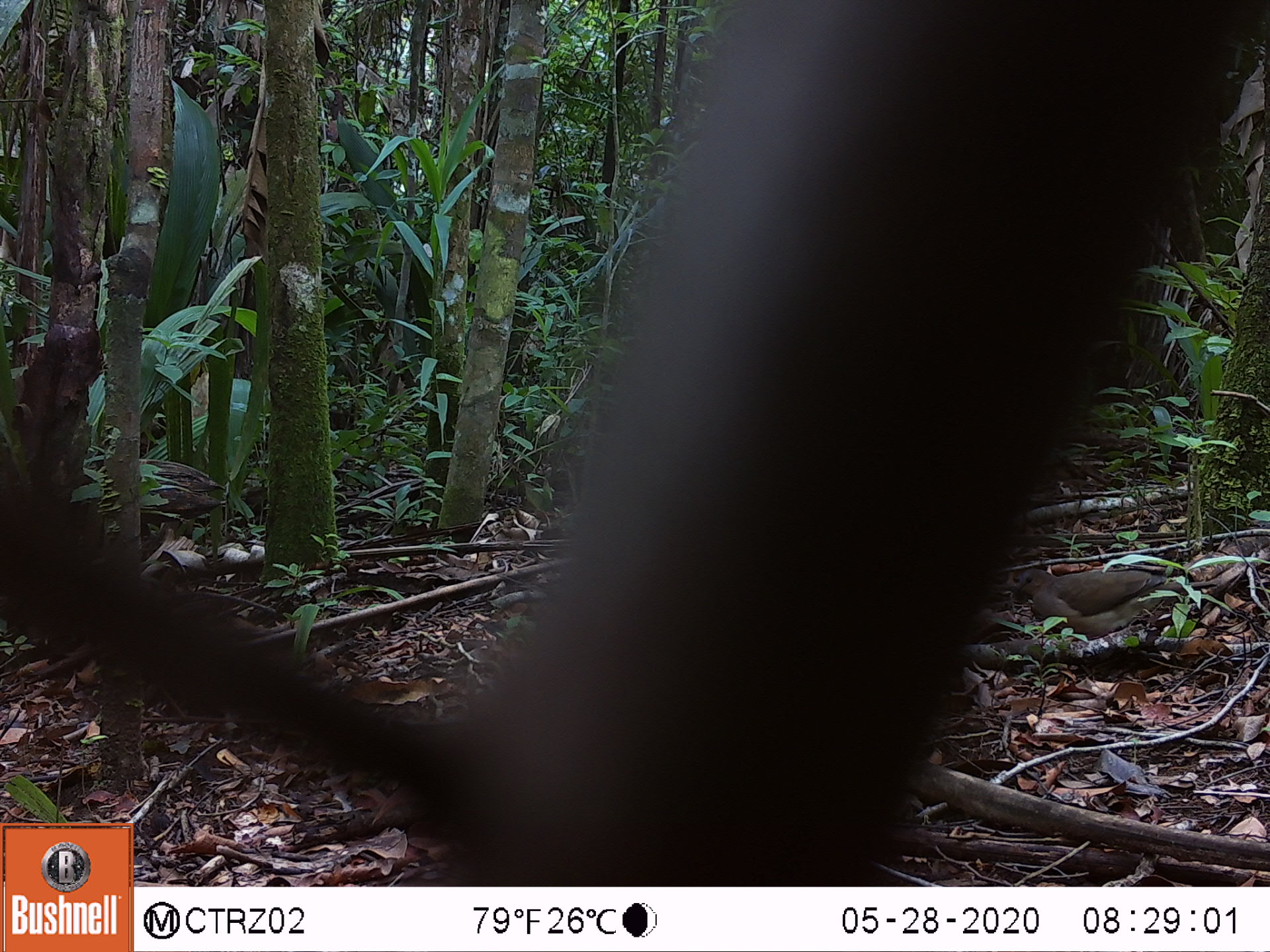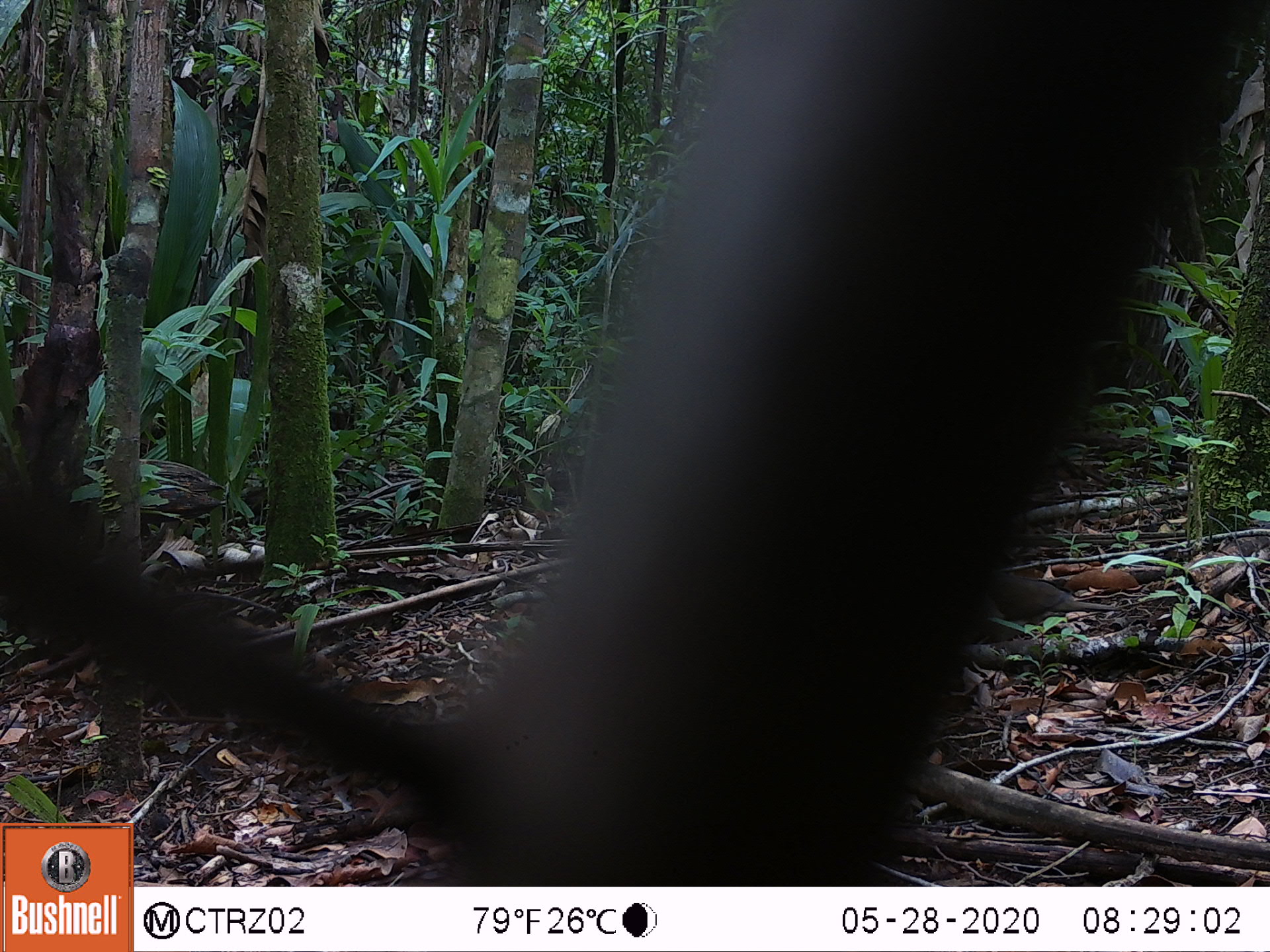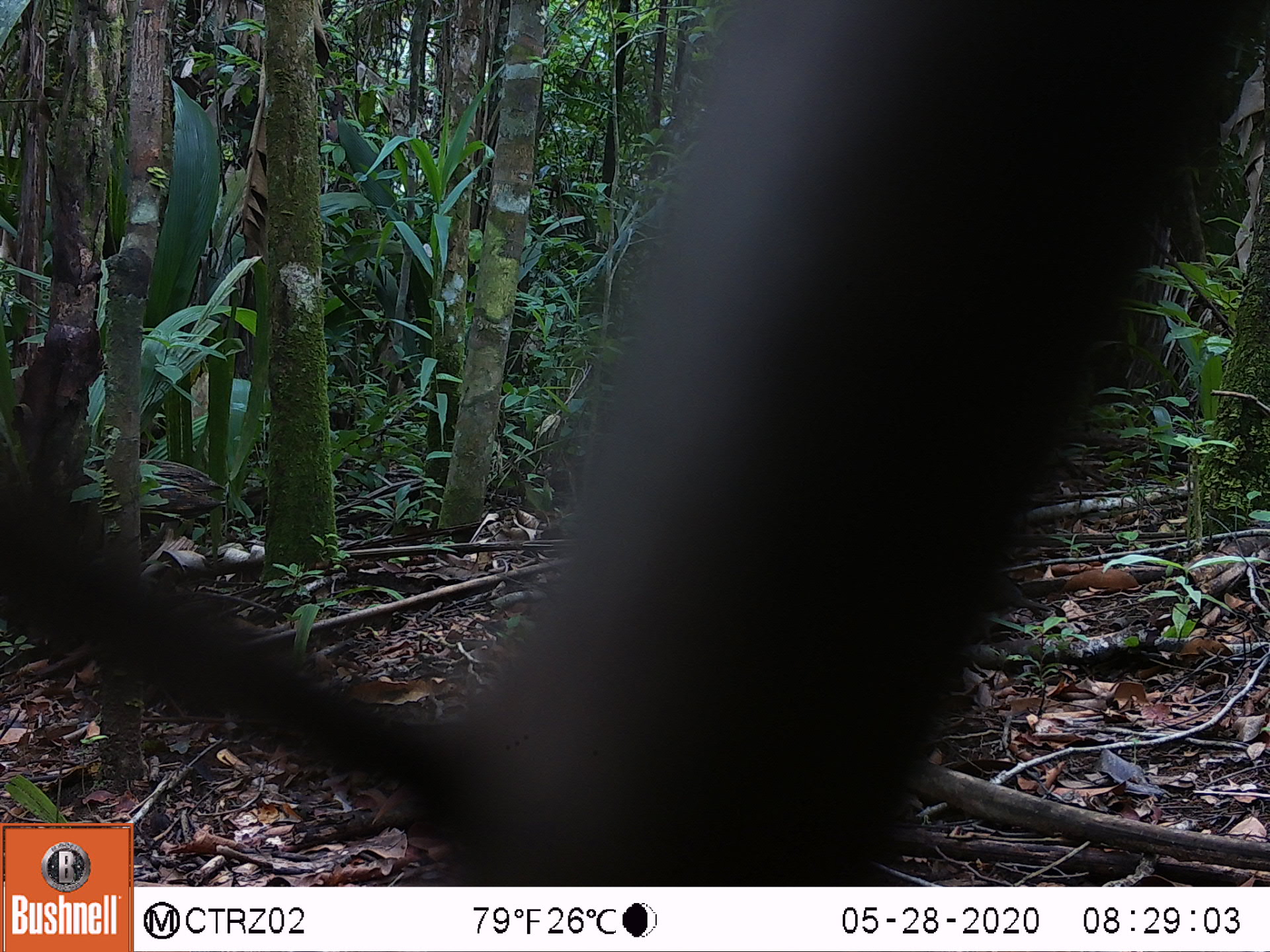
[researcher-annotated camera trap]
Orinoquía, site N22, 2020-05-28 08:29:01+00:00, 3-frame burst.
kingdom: Animalia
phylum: Chordata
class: Aves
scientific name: Aves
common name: bird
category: unknown bird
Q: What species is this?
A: Unknown bird (bird) (Aves).